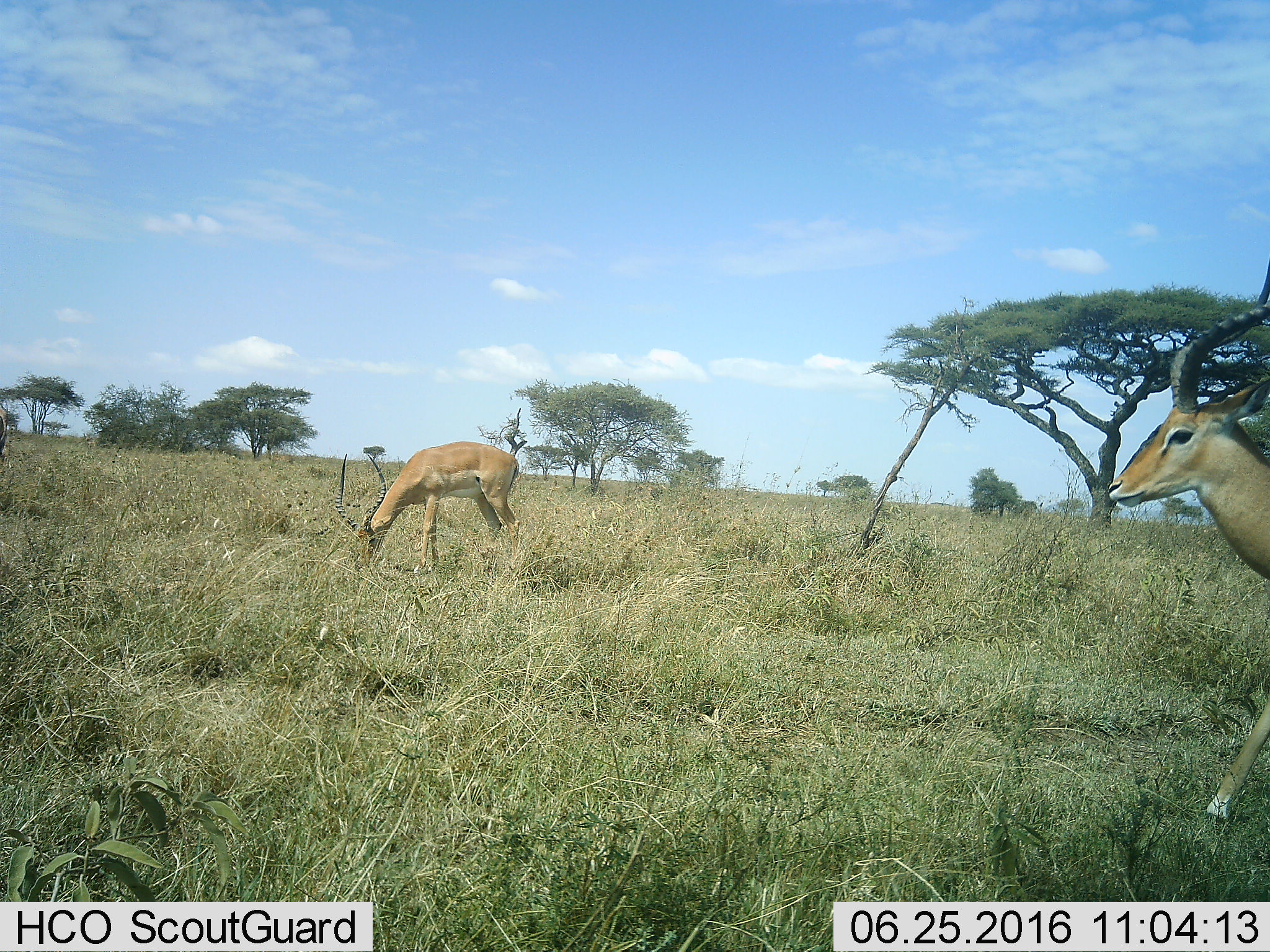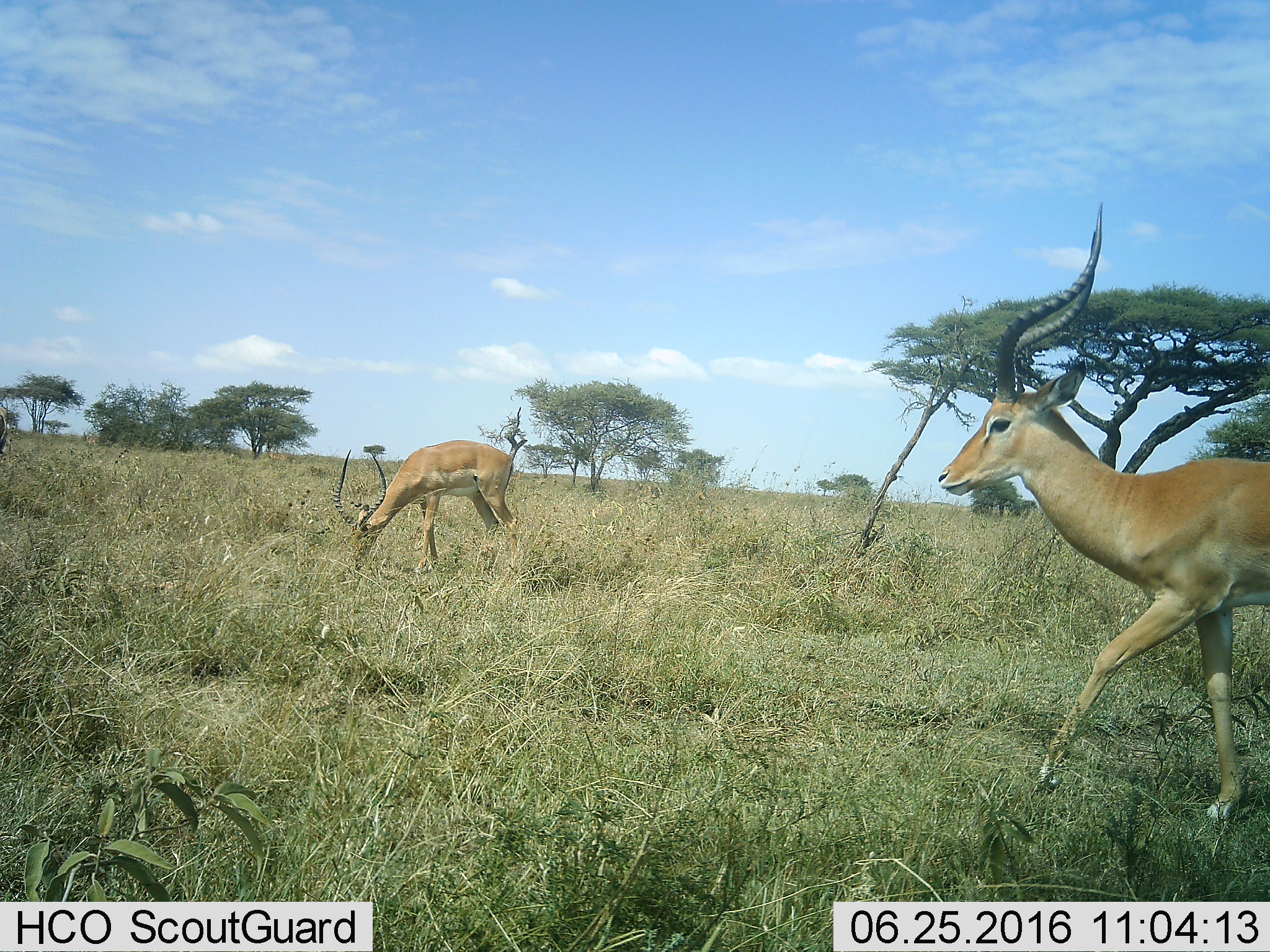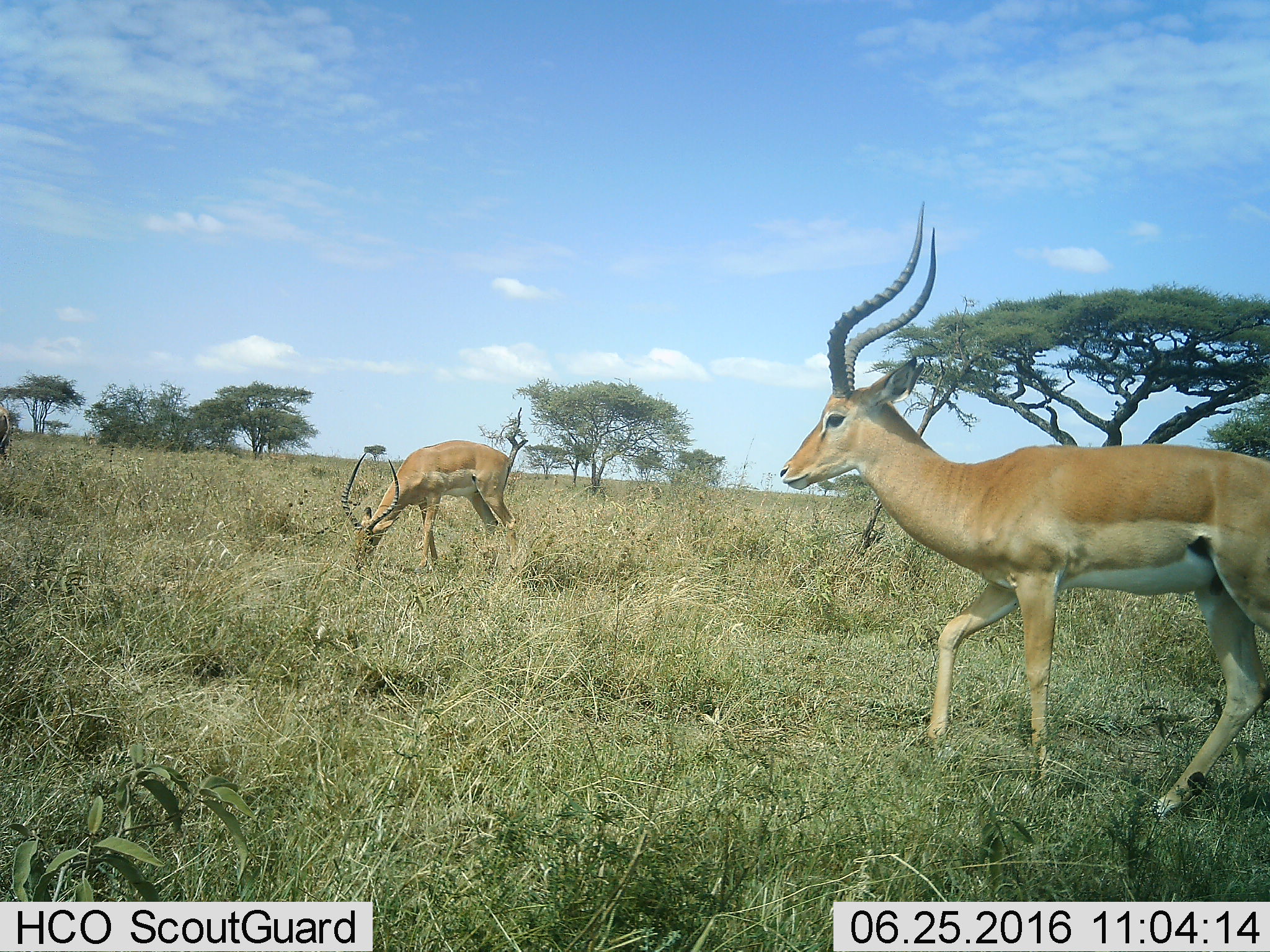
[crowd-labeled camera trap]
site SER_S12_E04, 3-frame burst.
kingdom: Animalia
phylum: Chordata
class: Mammalia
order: Artiodactyla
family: Bovidae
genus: Aepyceros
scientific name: Aepyceros melampus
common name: impala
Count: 2.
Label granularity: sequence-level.